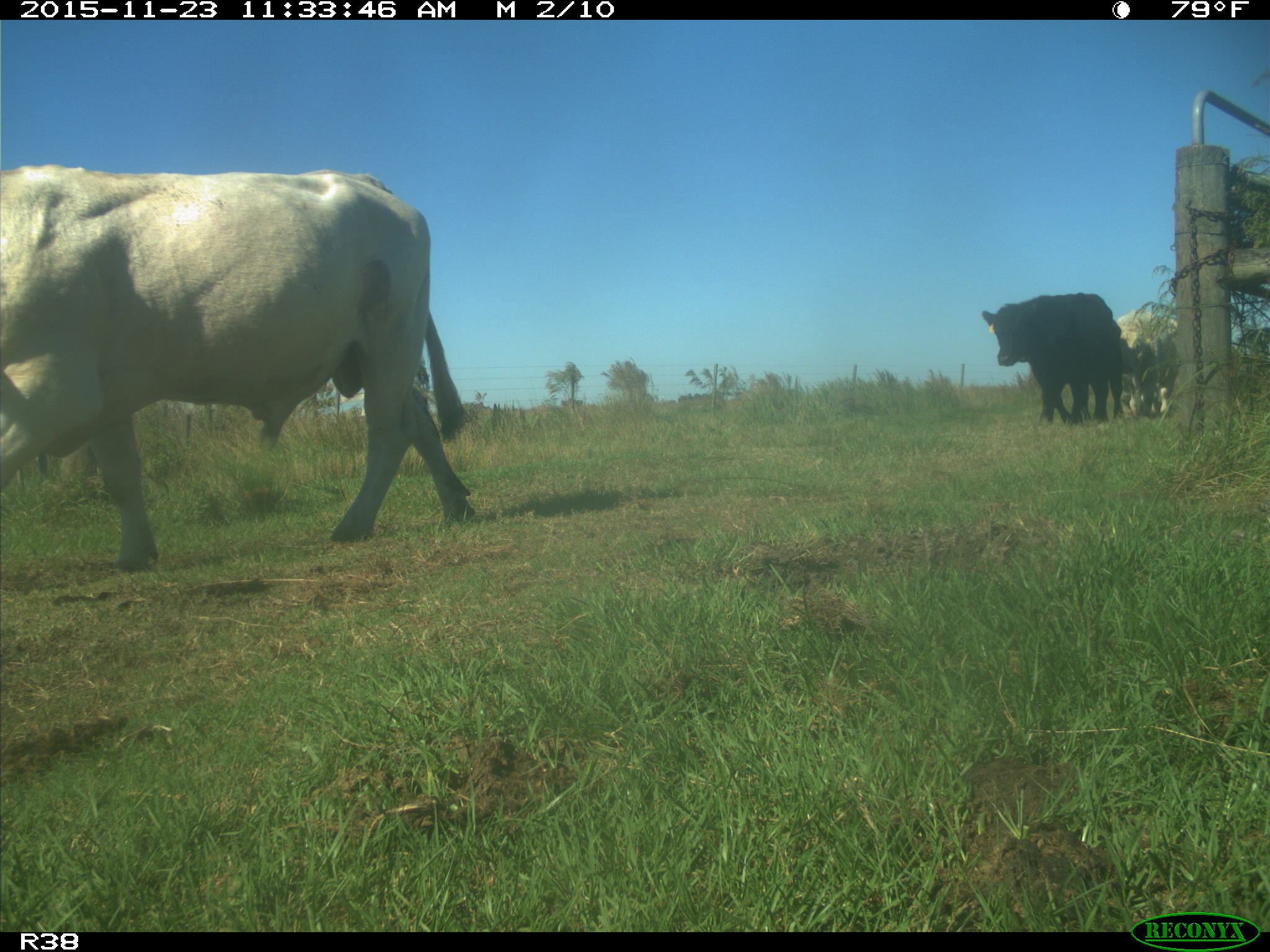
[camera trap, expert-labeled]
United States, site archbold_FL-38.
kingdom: Animalia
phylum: Chordata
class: Mammalia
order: Artiodactyla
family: Bovidae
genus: Bos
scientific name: Bos taurus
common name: domestic cow